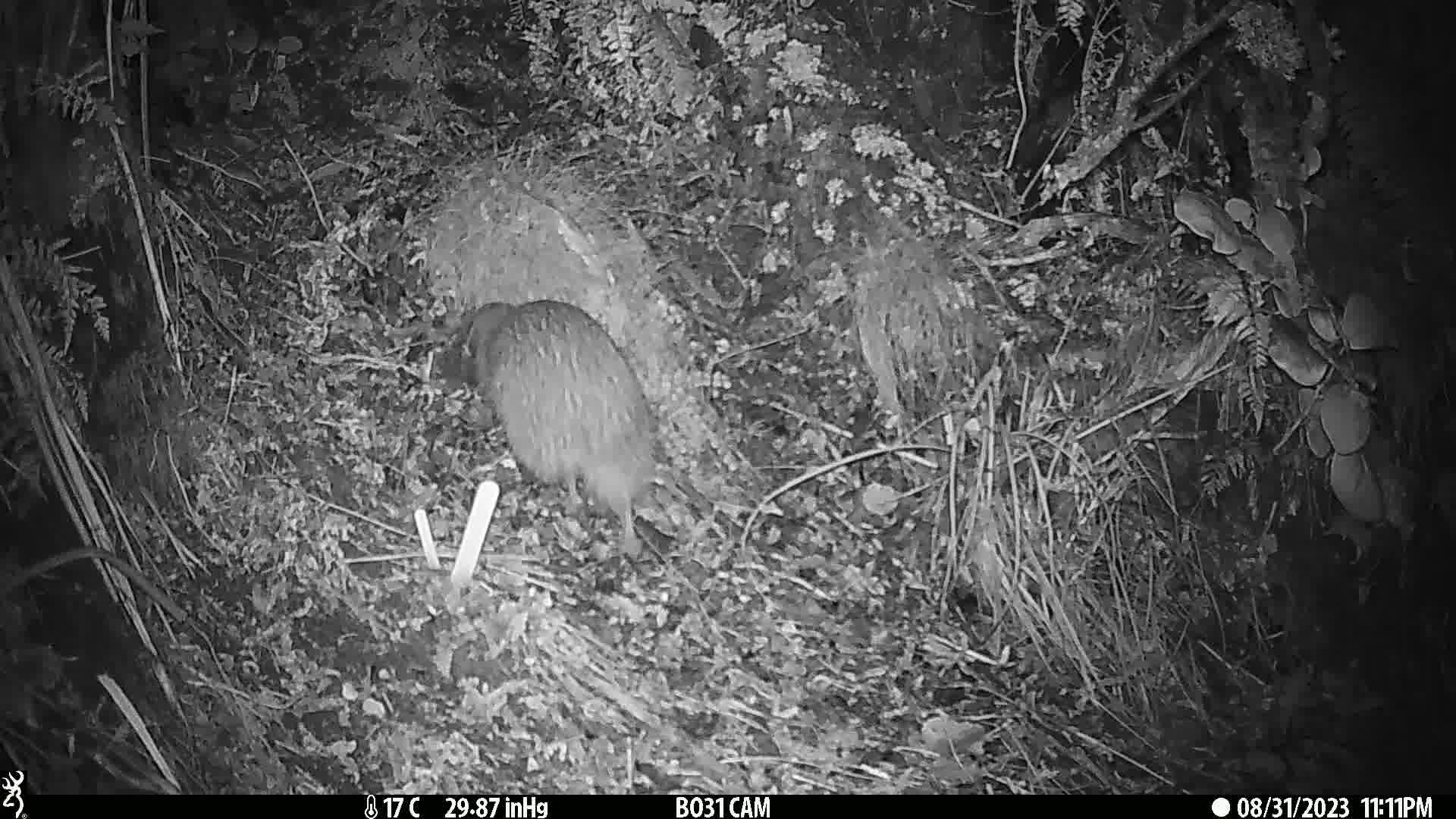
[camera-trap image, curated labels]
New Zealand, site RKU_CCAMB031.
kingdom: Animalia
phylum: Chordata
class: Aves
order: Apterygiformes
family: Apterygidae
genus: Apteryx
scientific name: Apteryx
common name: kiwi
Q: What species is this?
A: Kiwi (Apteryx).